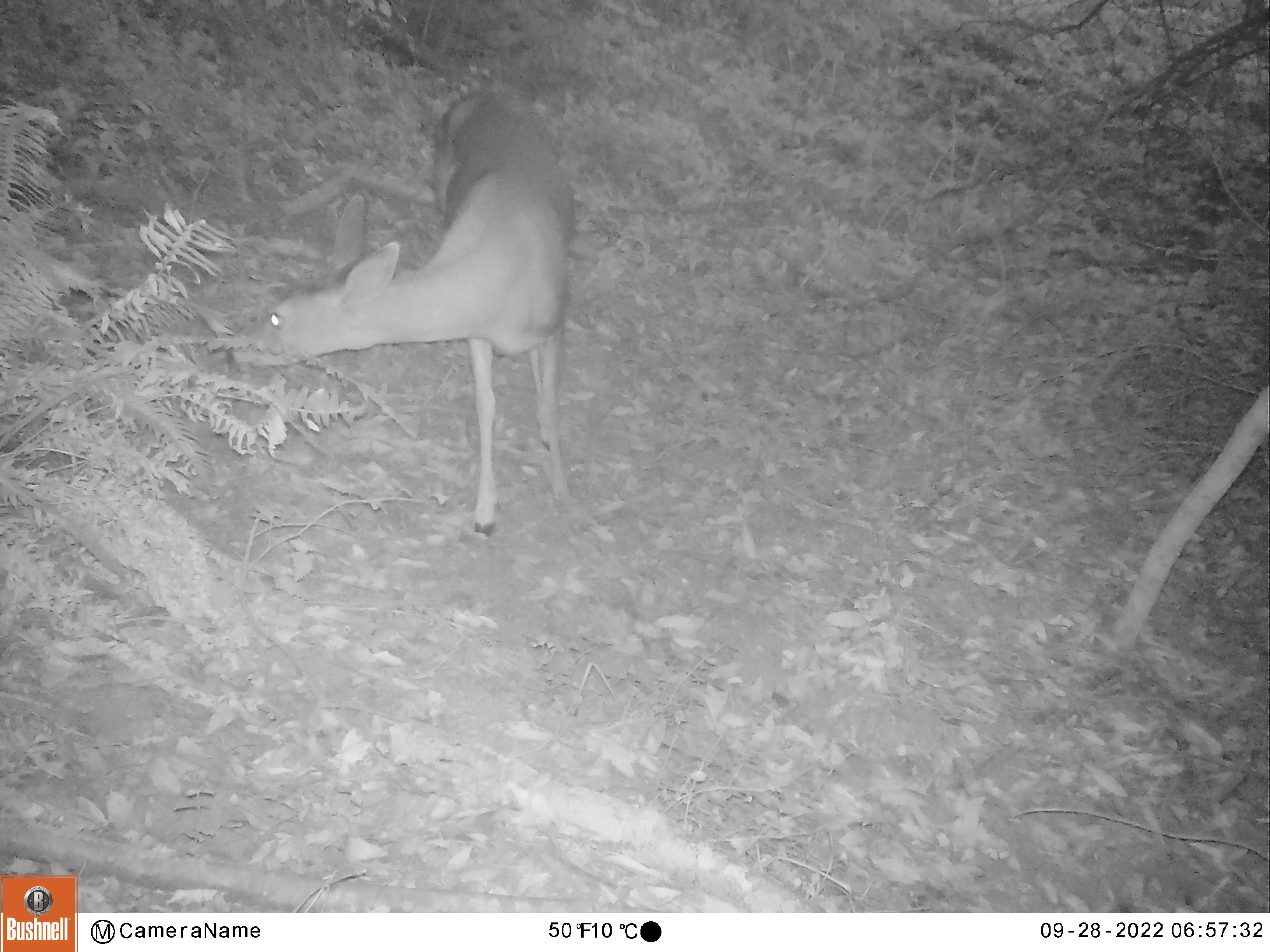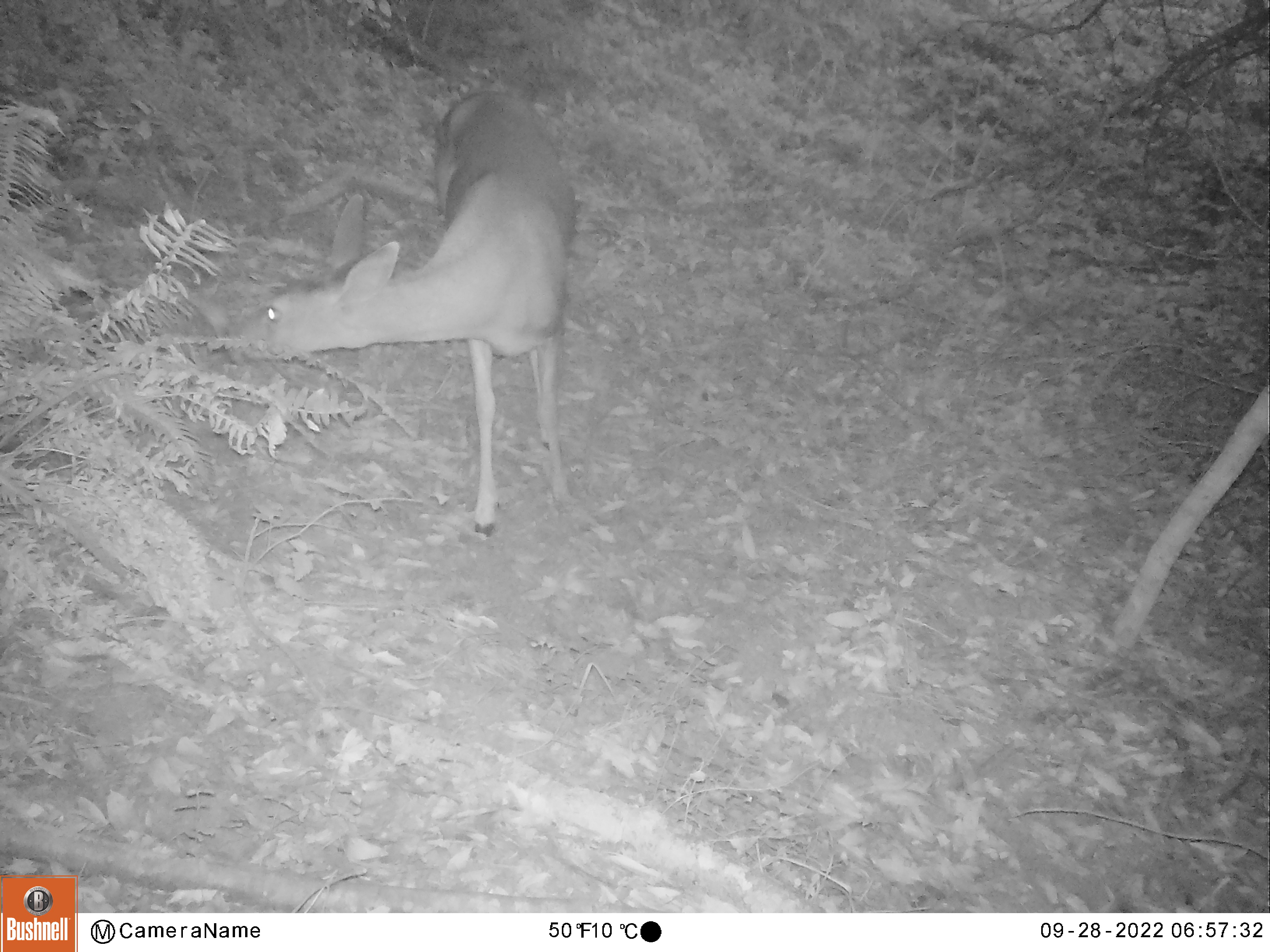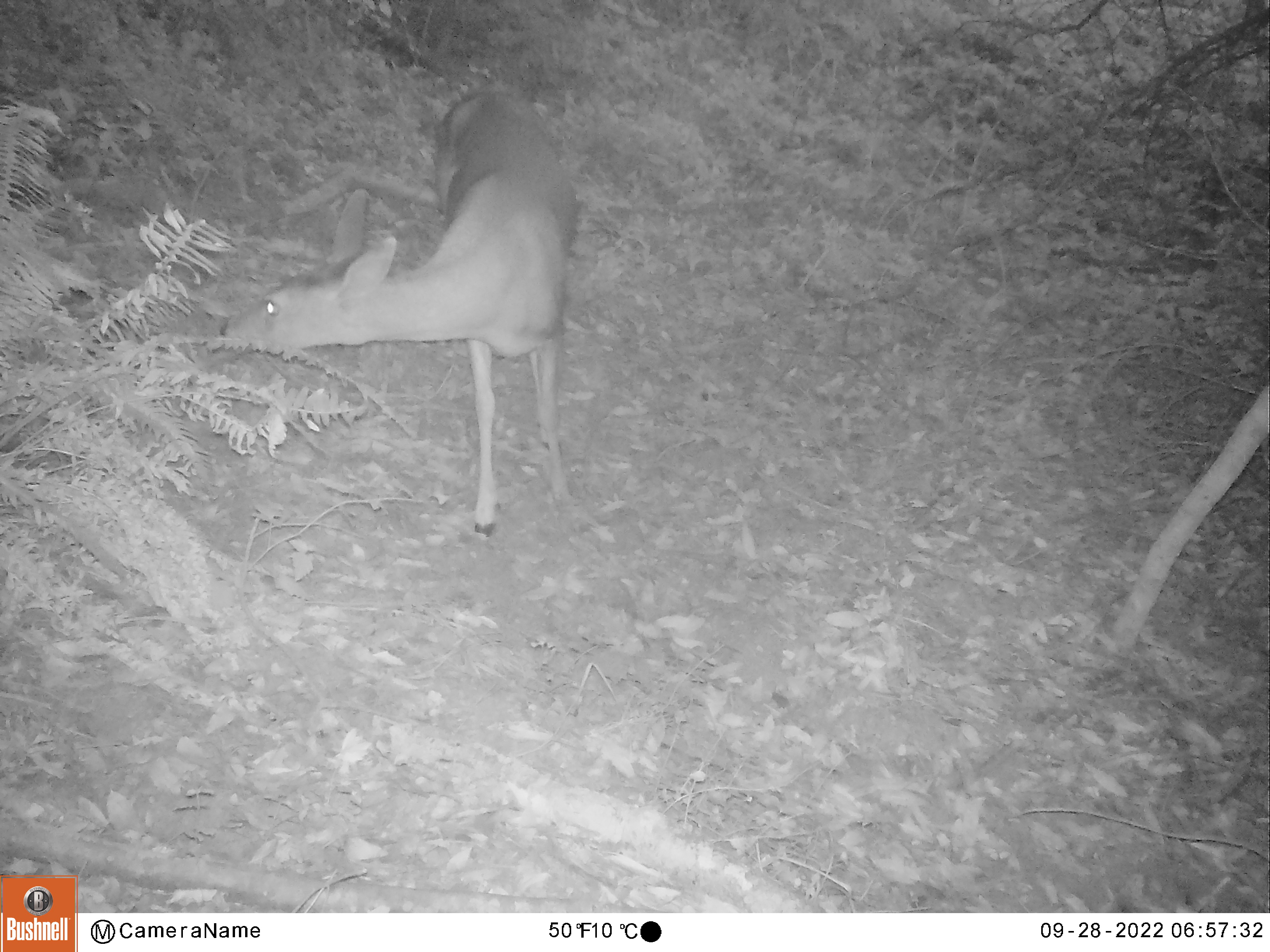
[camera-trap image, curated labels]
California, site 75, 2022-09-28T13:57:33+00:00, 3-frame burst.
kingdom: Animalia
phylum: Chordata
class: Mammalia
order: Artiodactyla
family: Cervidae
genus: Odocoileus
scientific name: Odocoileus hemionus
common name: mule deer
Mule deer (Odocoileus hemionus).